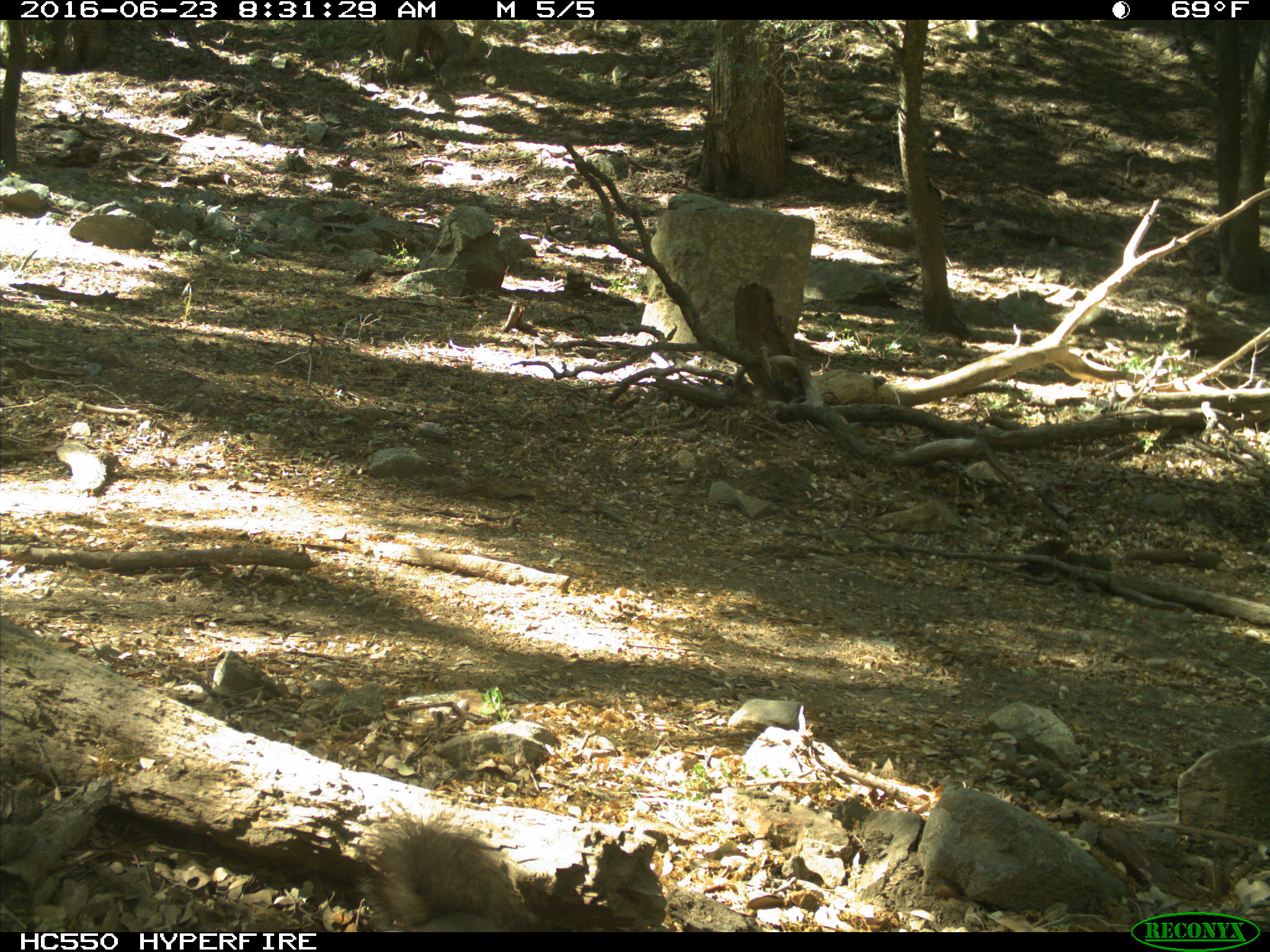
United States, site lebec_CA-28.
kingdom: Animalia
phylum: Chordata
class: Mammalia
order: Rodentia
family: Sciuridae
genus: Sciurus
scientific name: Sciurus carolinensis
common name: eastern gray squirrel